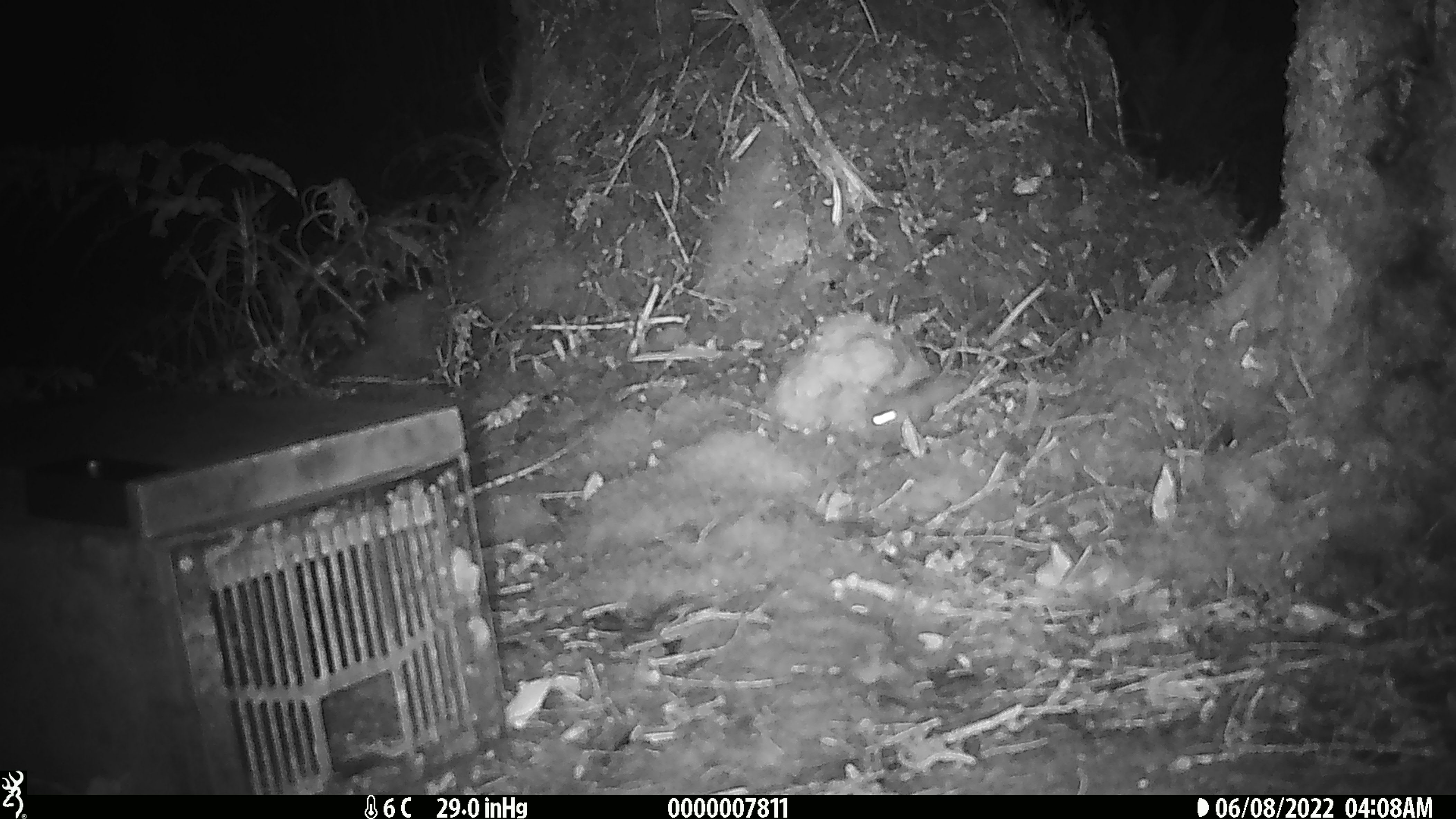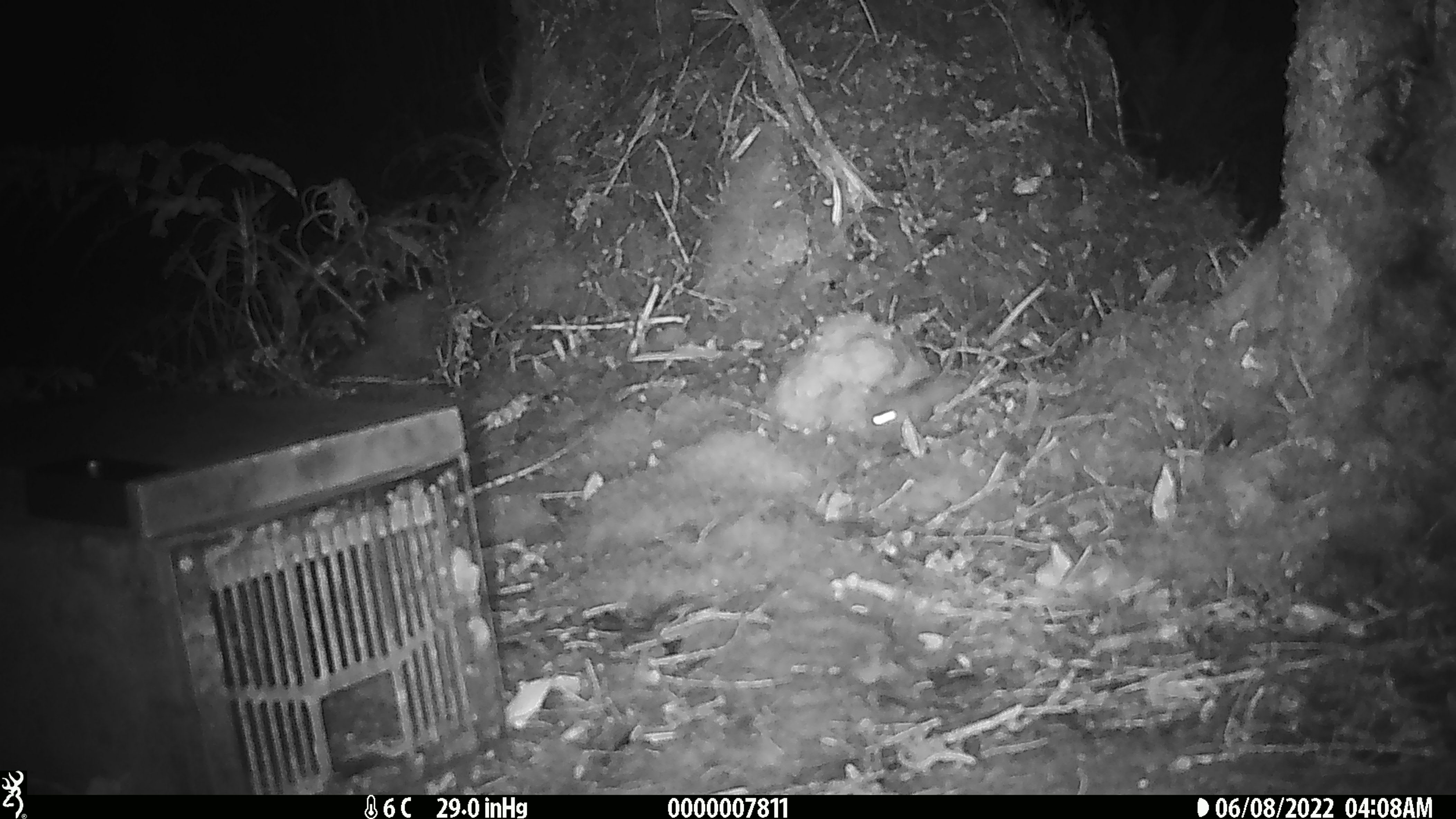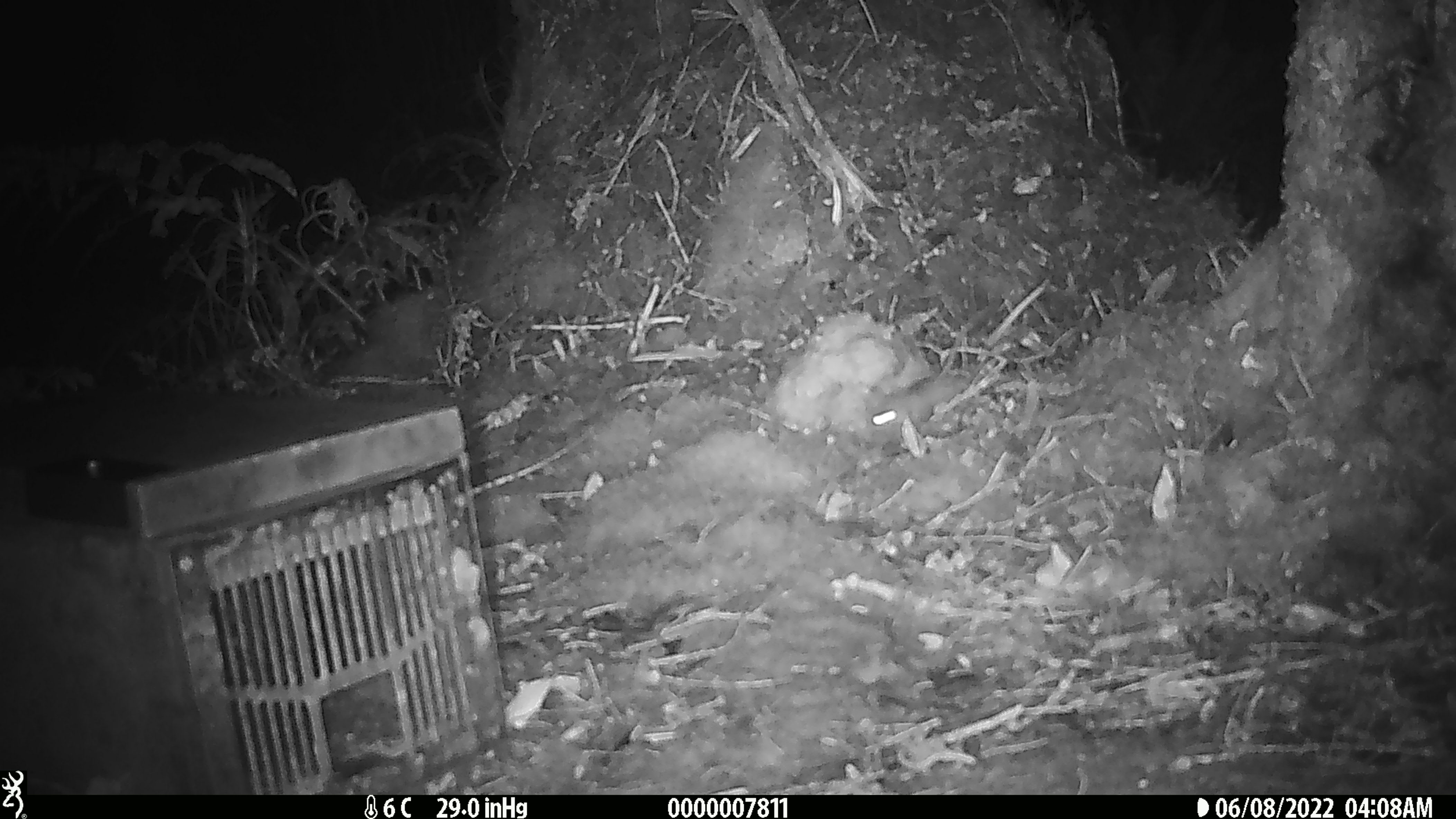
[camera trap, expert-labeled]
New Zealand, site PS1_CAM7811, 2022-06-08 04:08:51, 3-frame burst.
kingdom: Animalia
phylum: Chordata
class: Mammalia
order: Rodentia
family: Muridae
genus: Mus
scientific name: Mus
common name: mouse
Mouse (Mus).